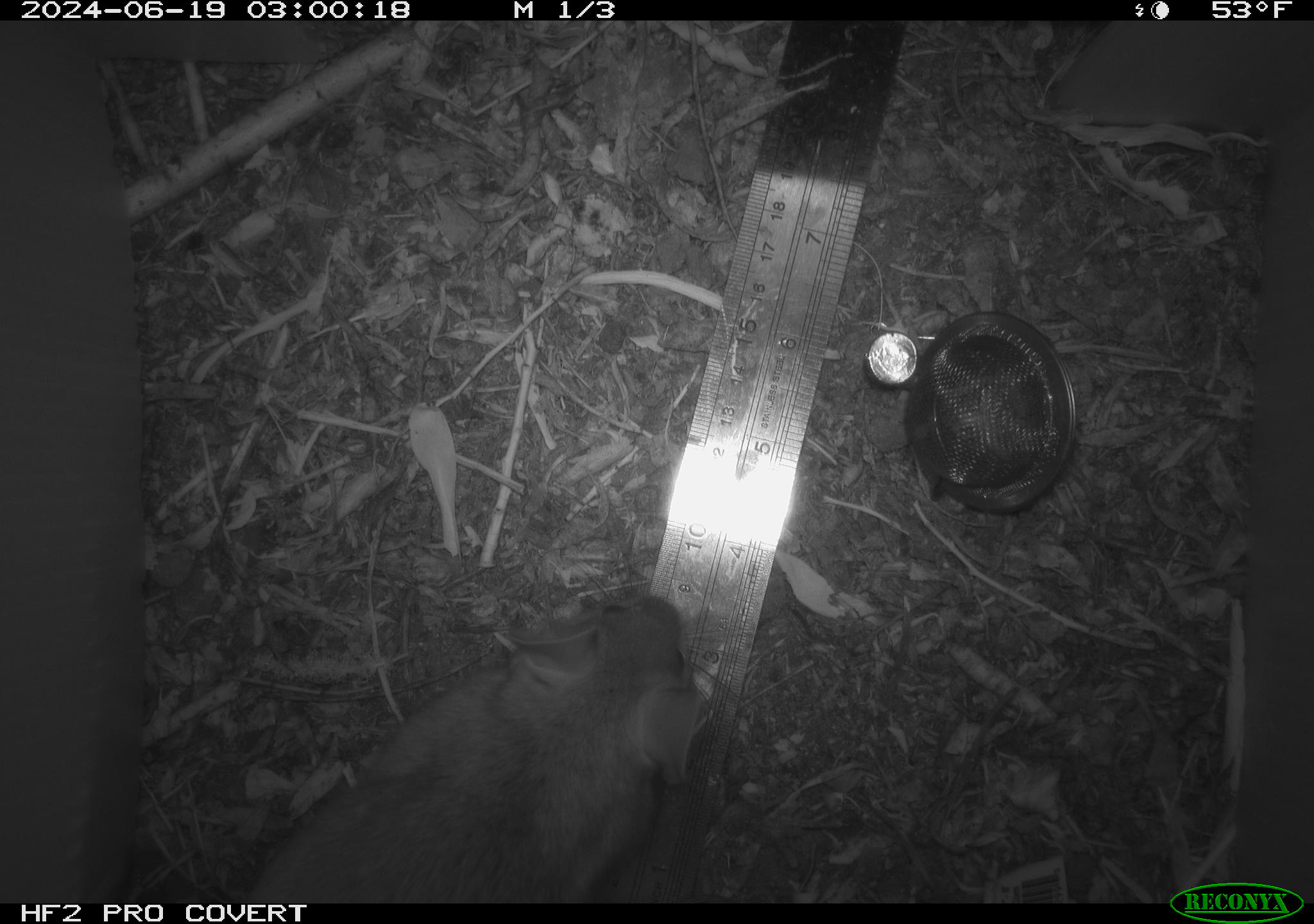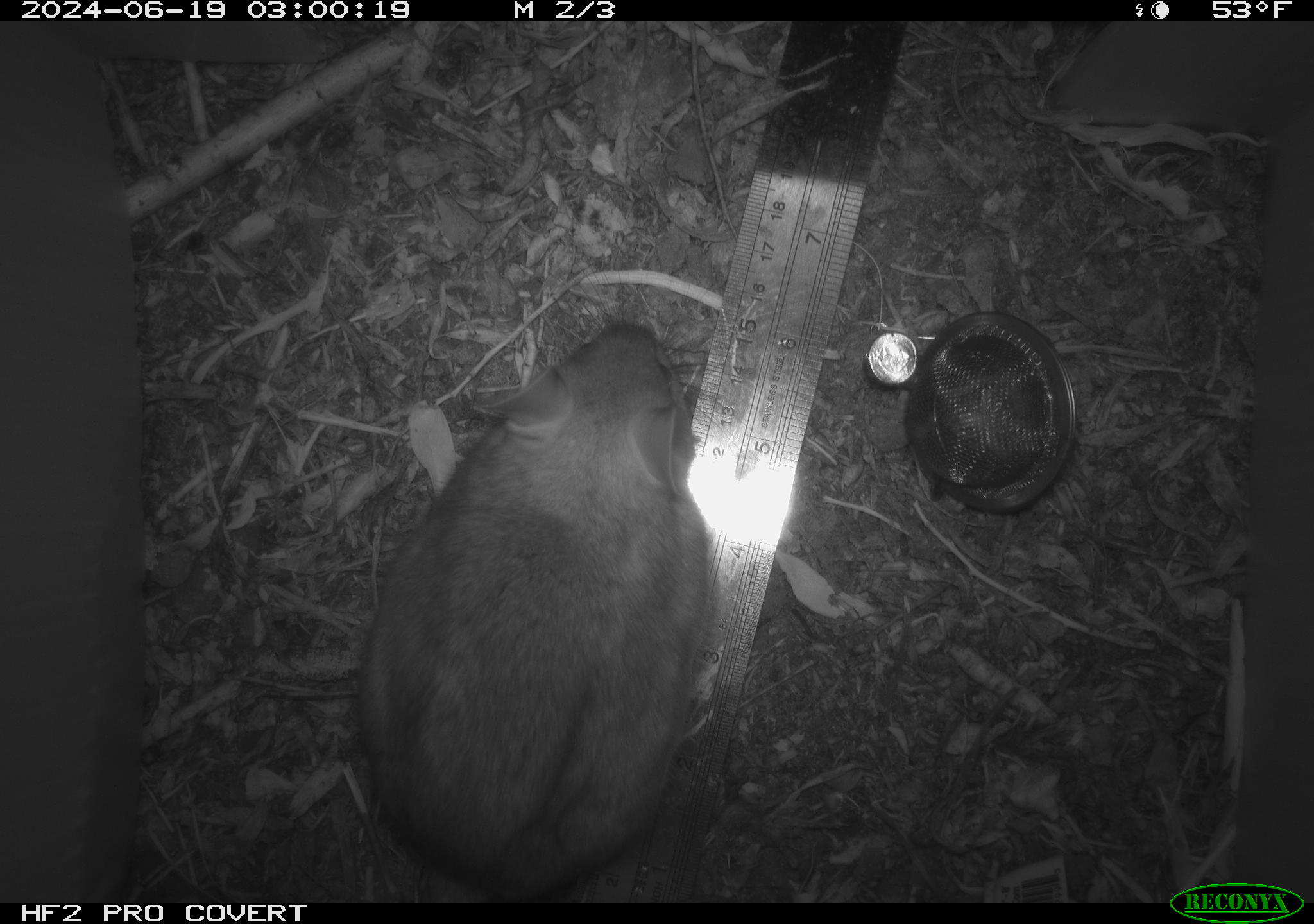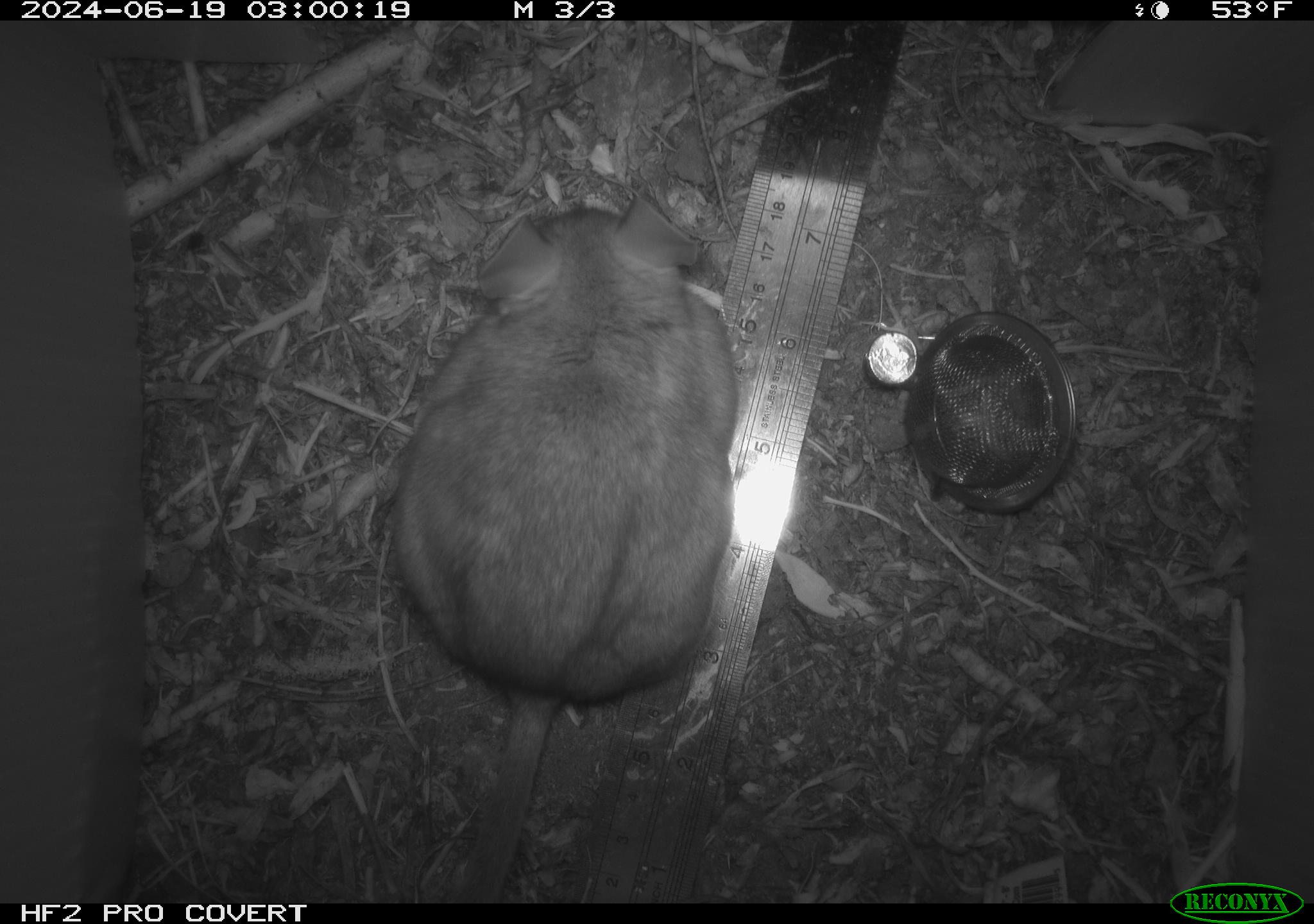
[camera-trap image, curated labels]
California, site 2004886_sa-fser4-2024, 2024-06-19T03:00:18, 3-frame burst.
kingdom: Animalia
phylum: Chordata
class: Mammalia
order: Rodentia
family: Sciuridae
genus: Neotamias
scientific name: Neotamias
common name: western chipmunks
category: neotamias species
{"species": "neotamias species (western chipmunks) (Neotamias)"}